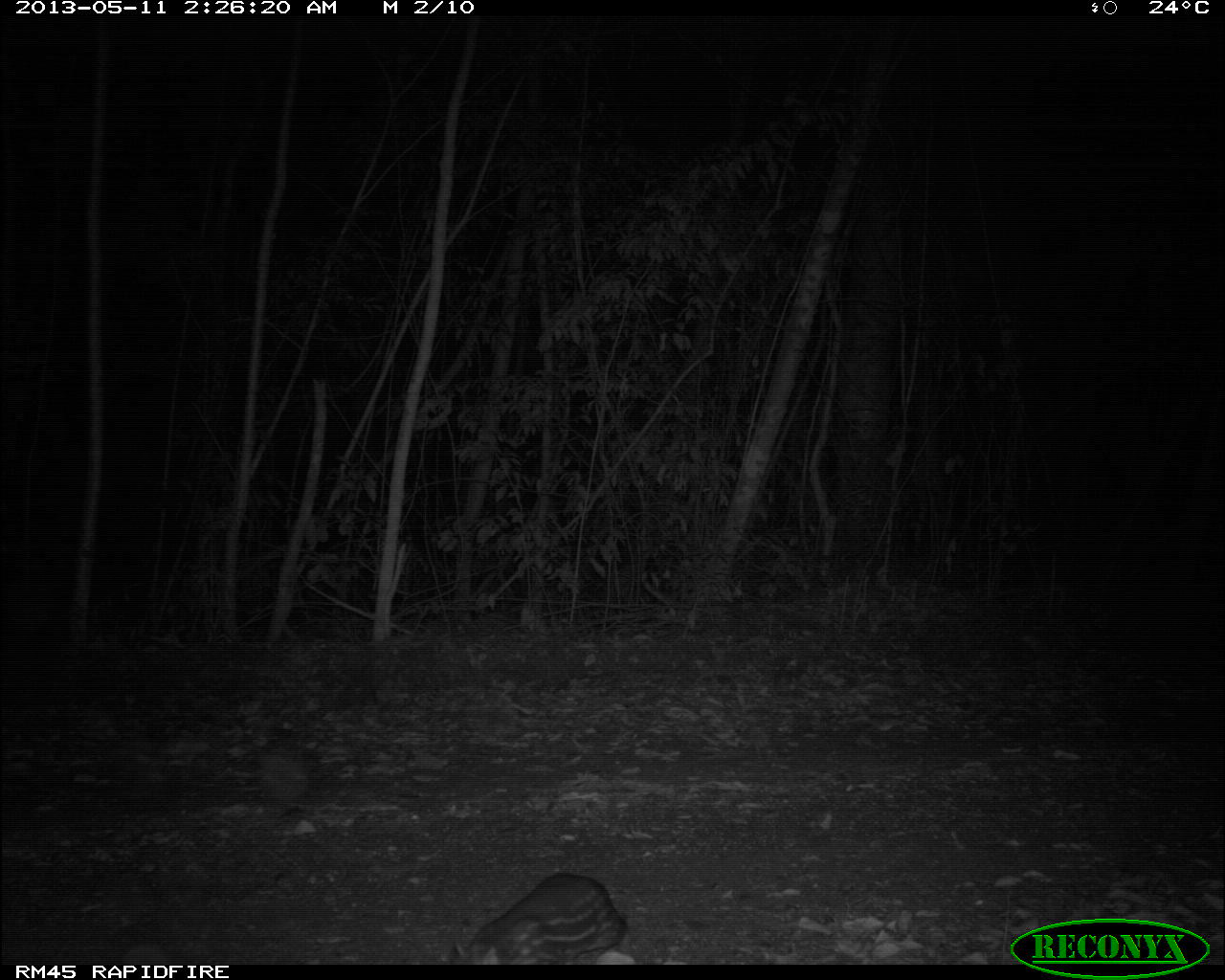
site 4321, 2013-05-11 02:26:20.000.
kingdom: Animalia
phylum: Chordata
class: Mammalia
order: Rodentia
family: Cuniculidae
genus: Cuniculus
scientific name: Cuniculus paca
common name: lowland paca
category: agouti paca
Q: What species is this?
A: Agouti paca (lowland paca) (Cuniculus paca).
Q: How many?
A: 1.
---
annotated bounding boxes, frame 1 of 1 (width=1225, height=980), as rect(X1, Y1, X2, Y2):
agouti paca: rect(451, 872, 629, 964)